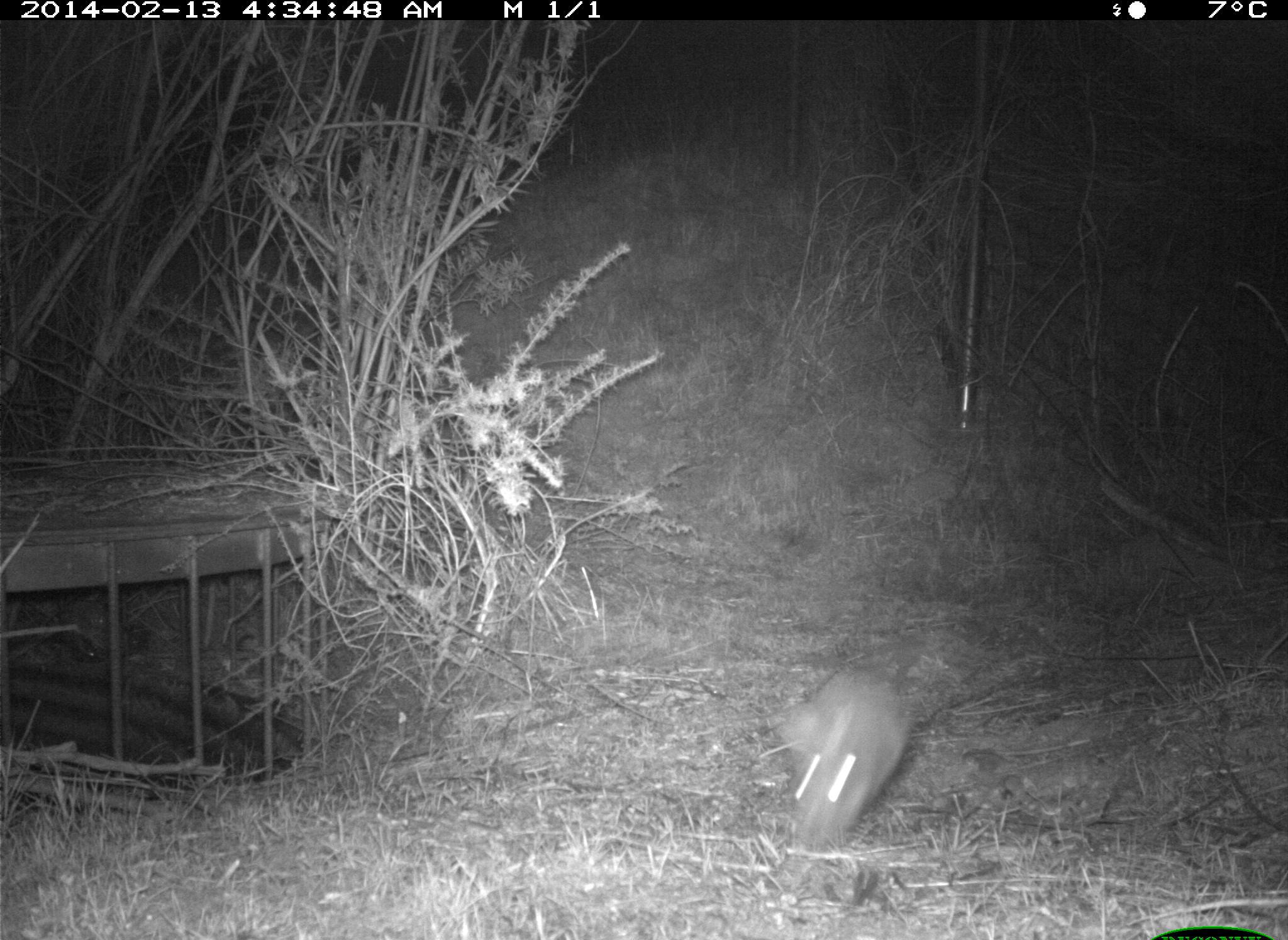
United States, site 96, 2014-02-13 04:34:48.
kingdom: Animalia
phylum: Chordata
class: Mammalia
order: Lagomorpha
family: Leporidae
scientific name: Leporidae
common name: rabbits and hares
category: rabbit